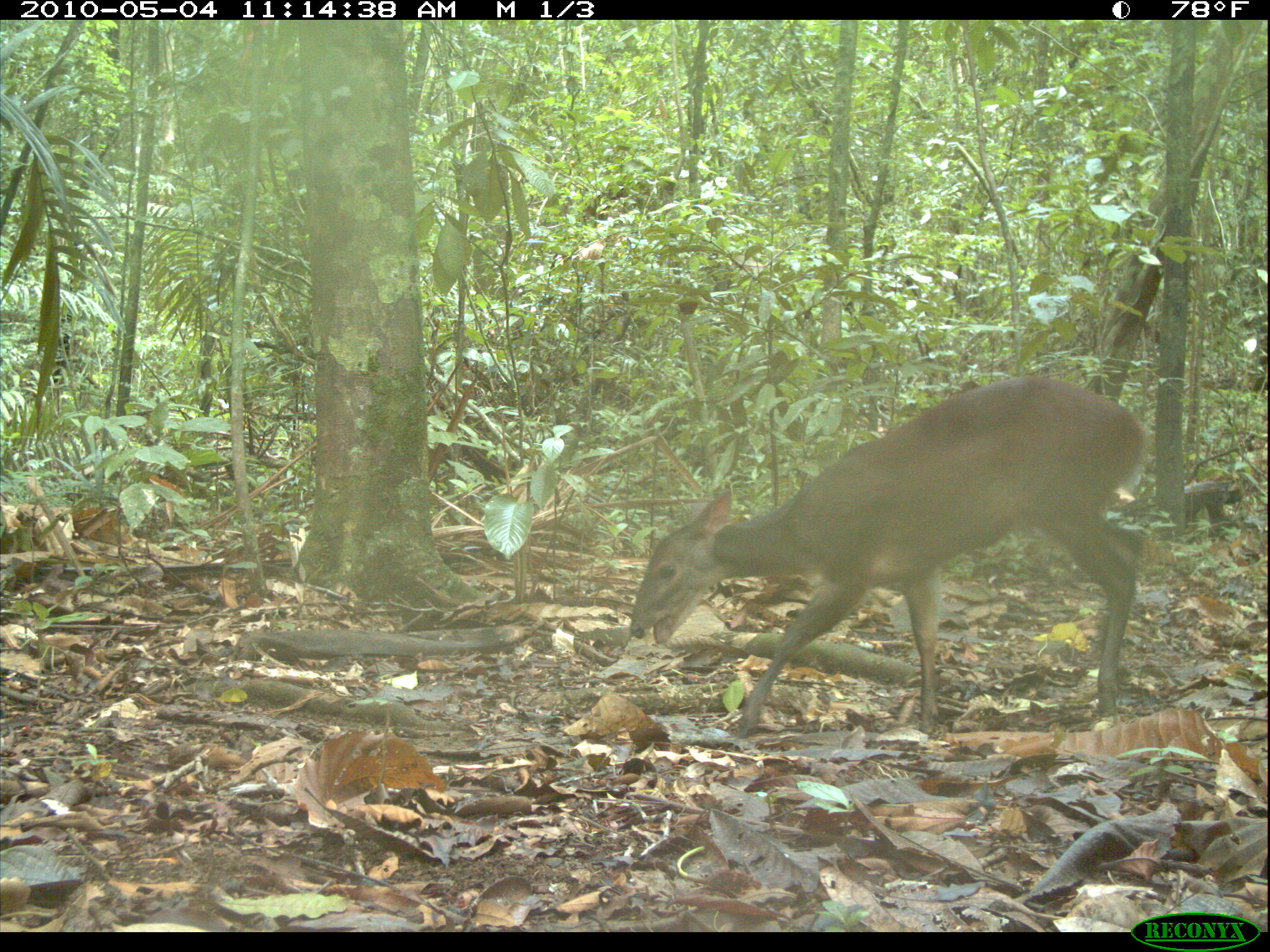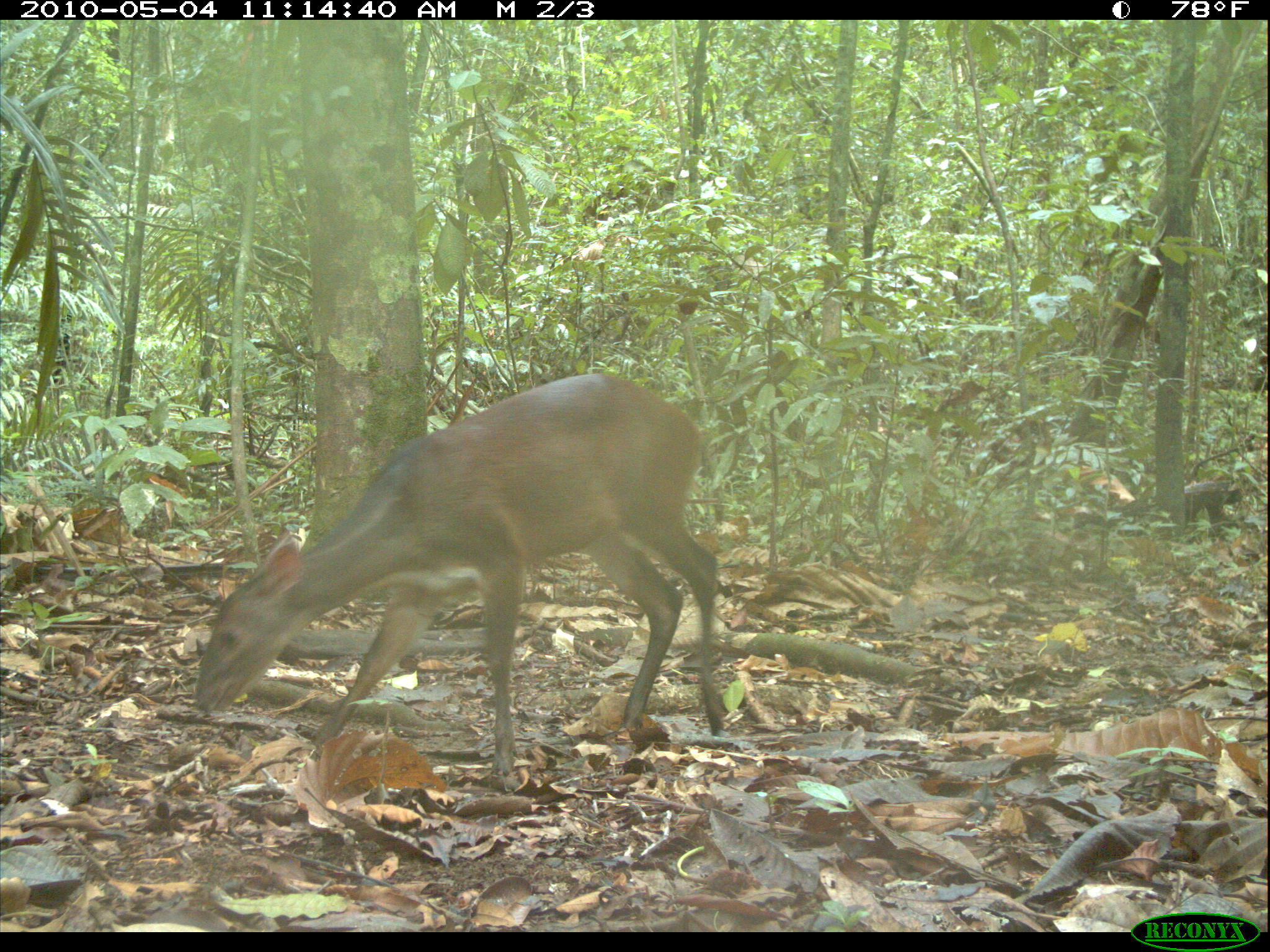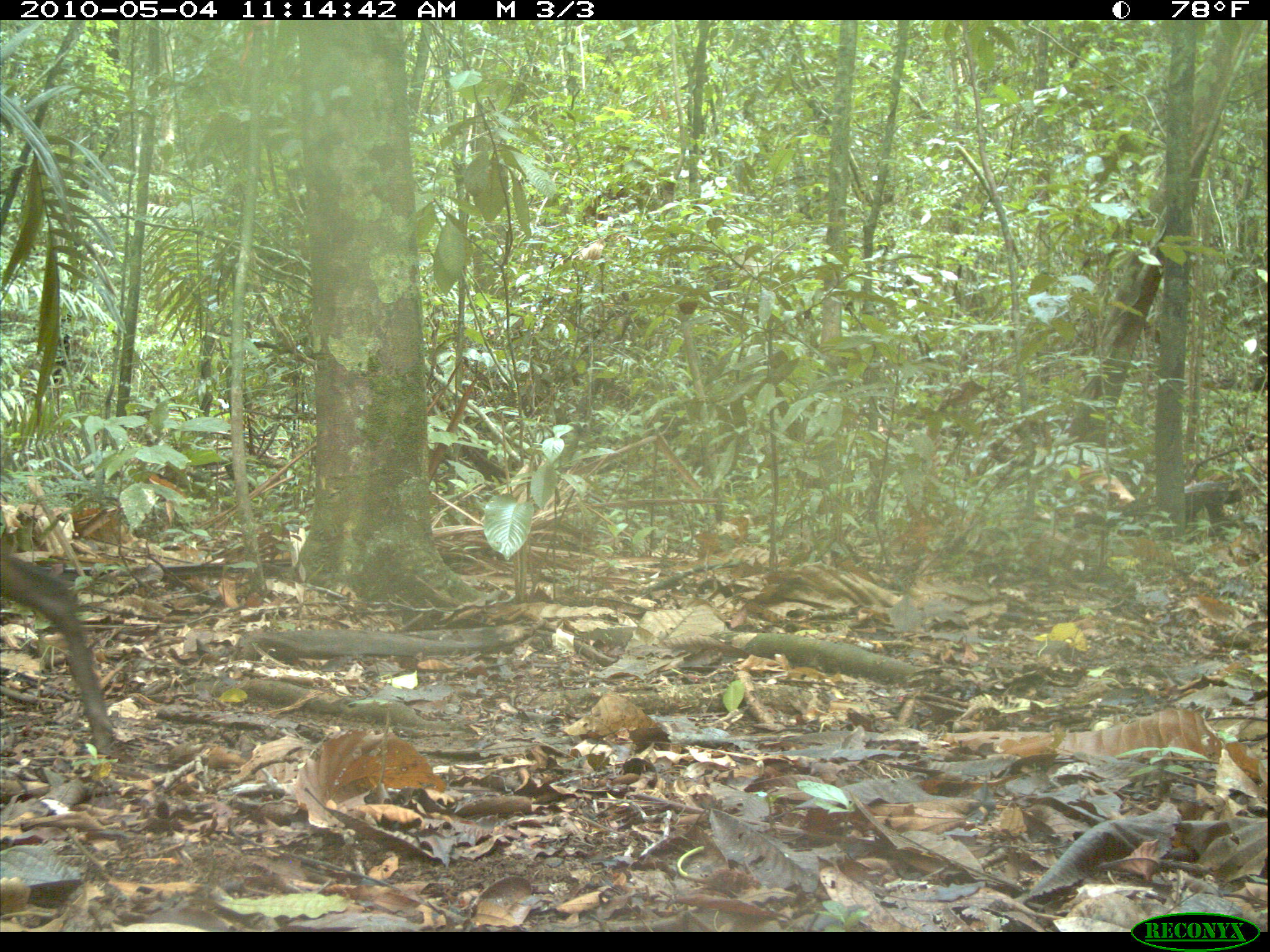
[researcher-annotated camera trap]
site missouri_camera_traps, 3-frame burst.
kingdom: Animalia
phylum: Chordata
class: Mammalia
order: Artiodactyla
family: Cervidae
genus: Mazama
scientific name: Mazama americana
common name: red brocket deer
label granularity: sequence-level